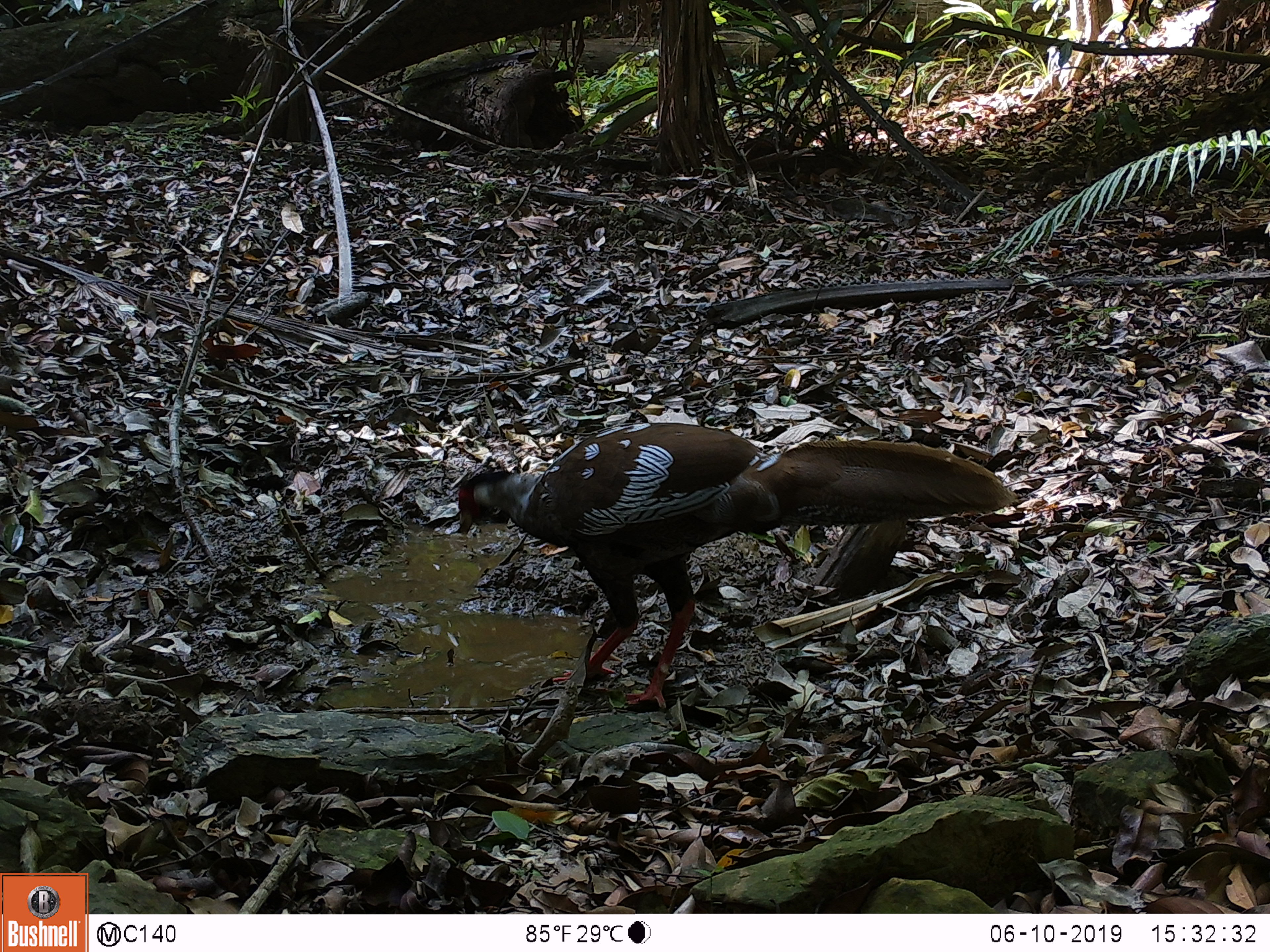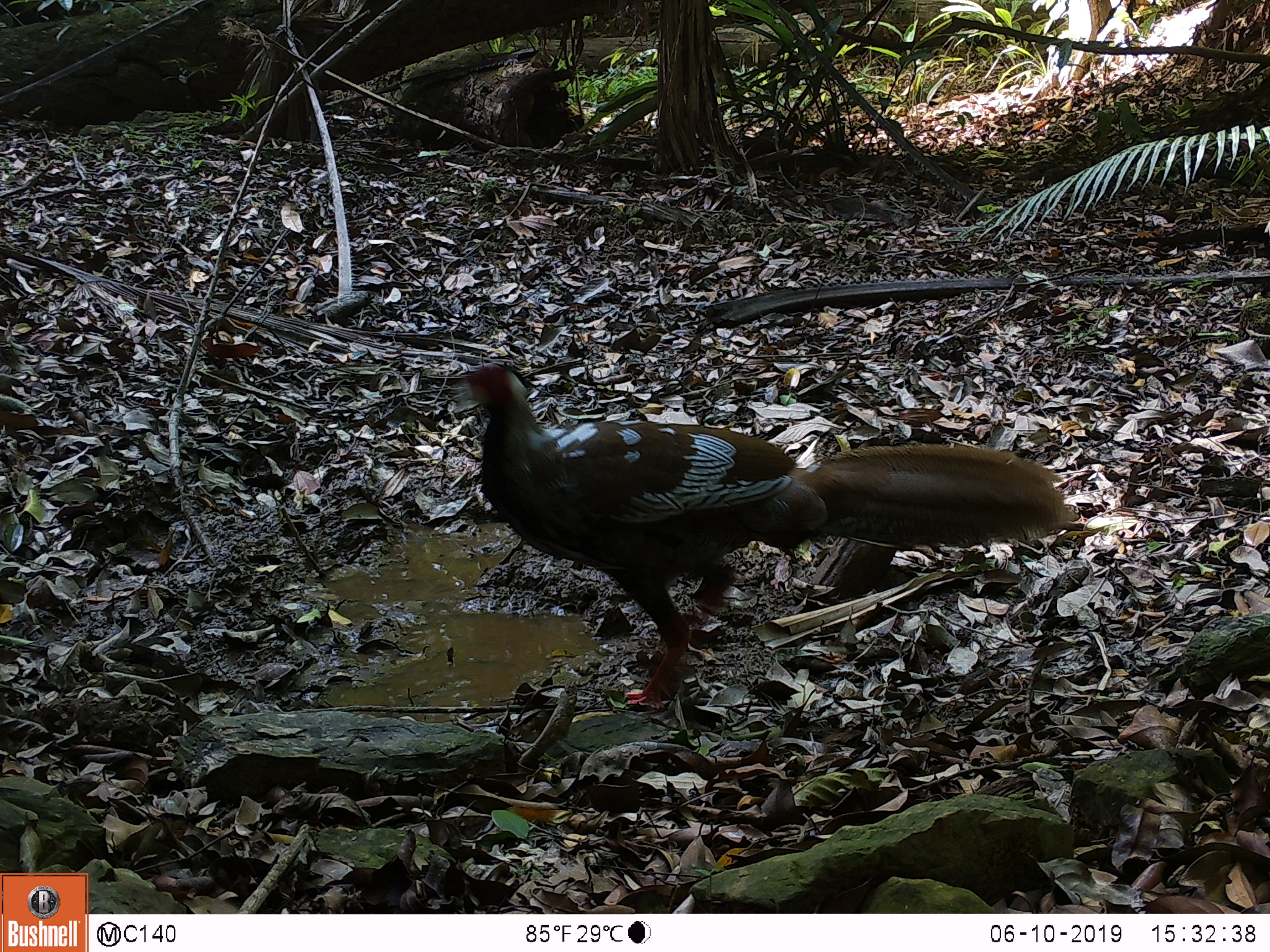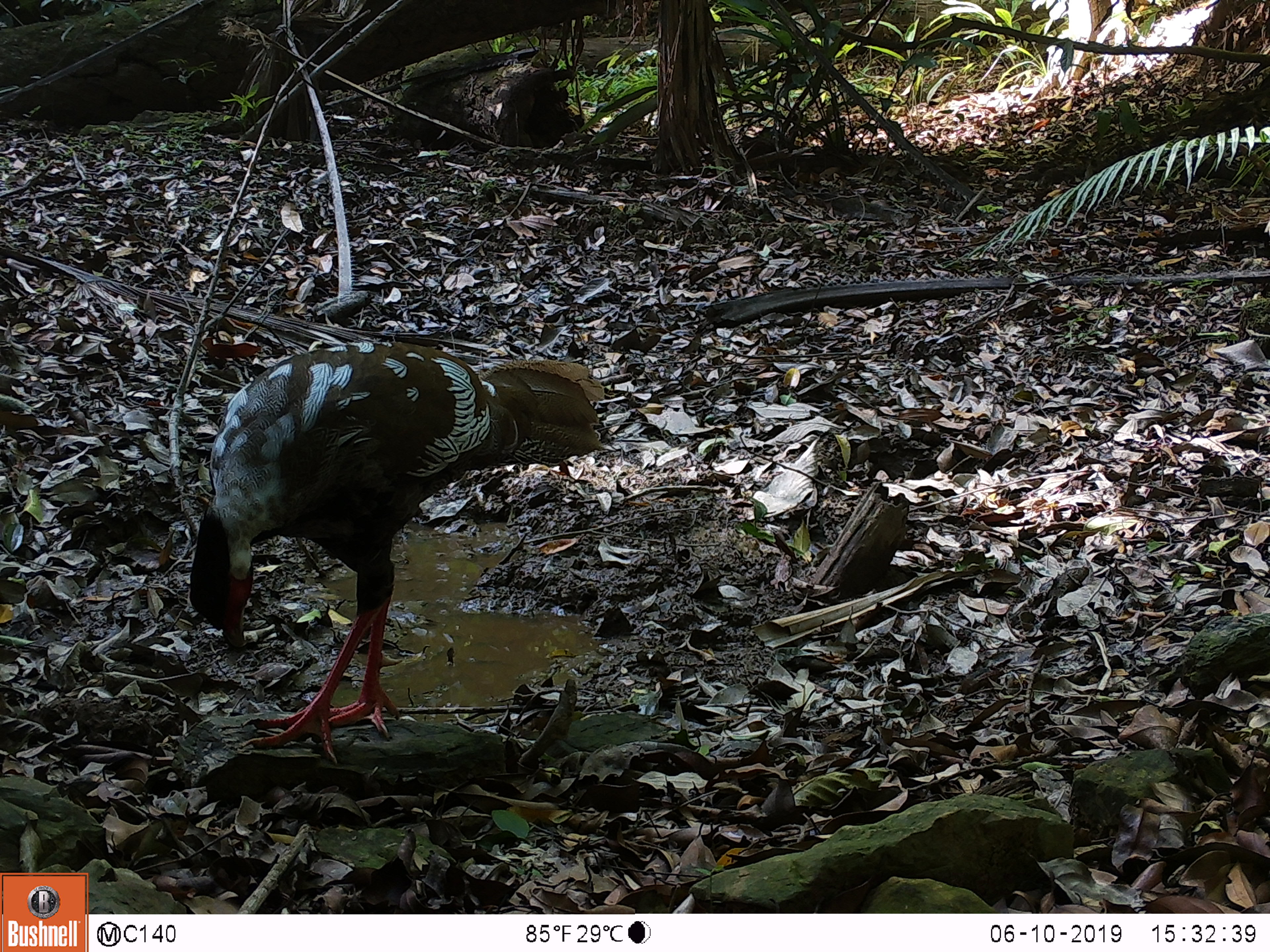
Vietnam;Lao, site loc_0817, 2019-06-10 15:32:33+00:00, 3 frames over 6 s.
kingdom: Animalia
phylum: Chordata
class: Aves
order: Galliformes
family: Phasianidae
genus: Lophura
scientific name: Lophura nycthemera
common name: silver pheasant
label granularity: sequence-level